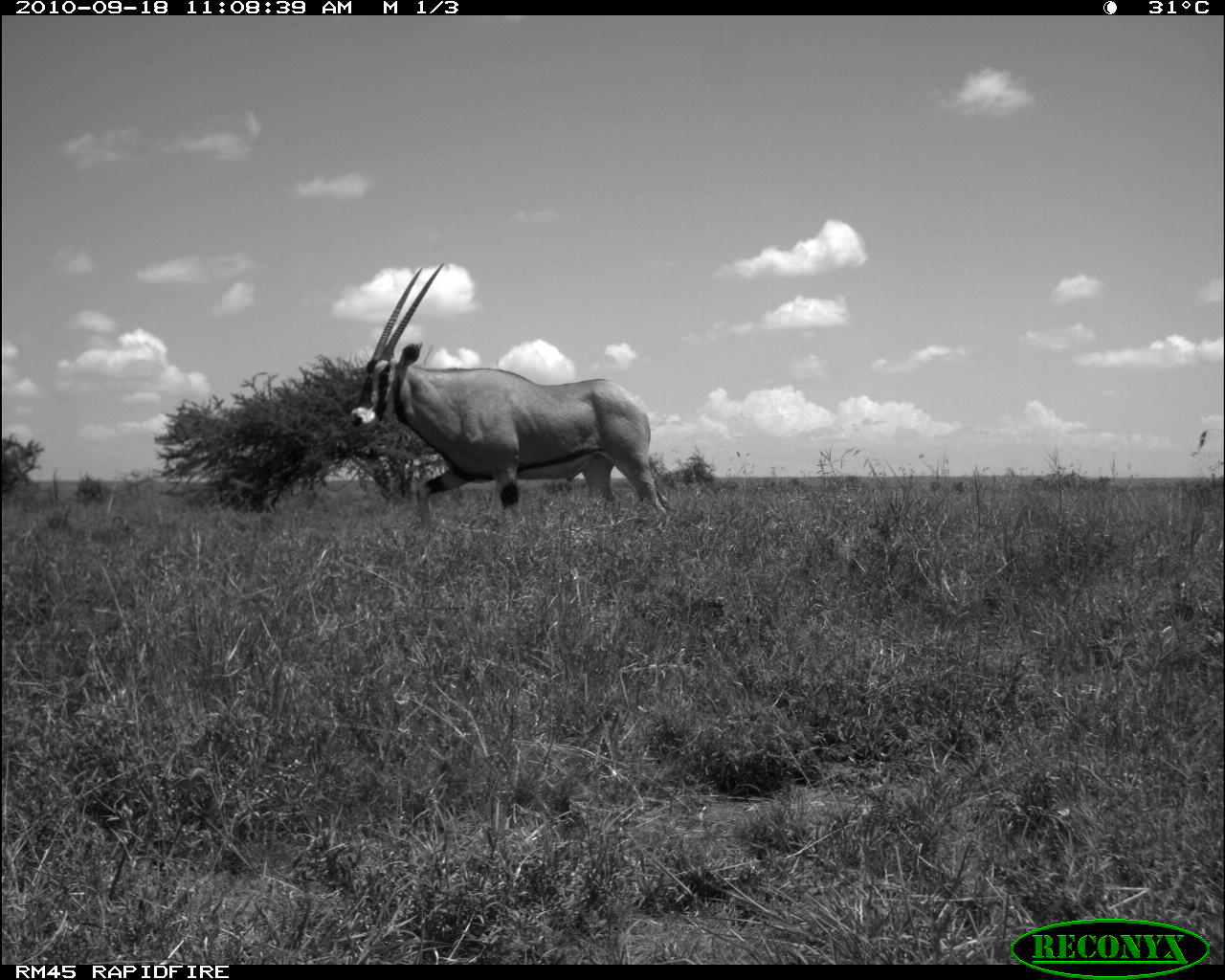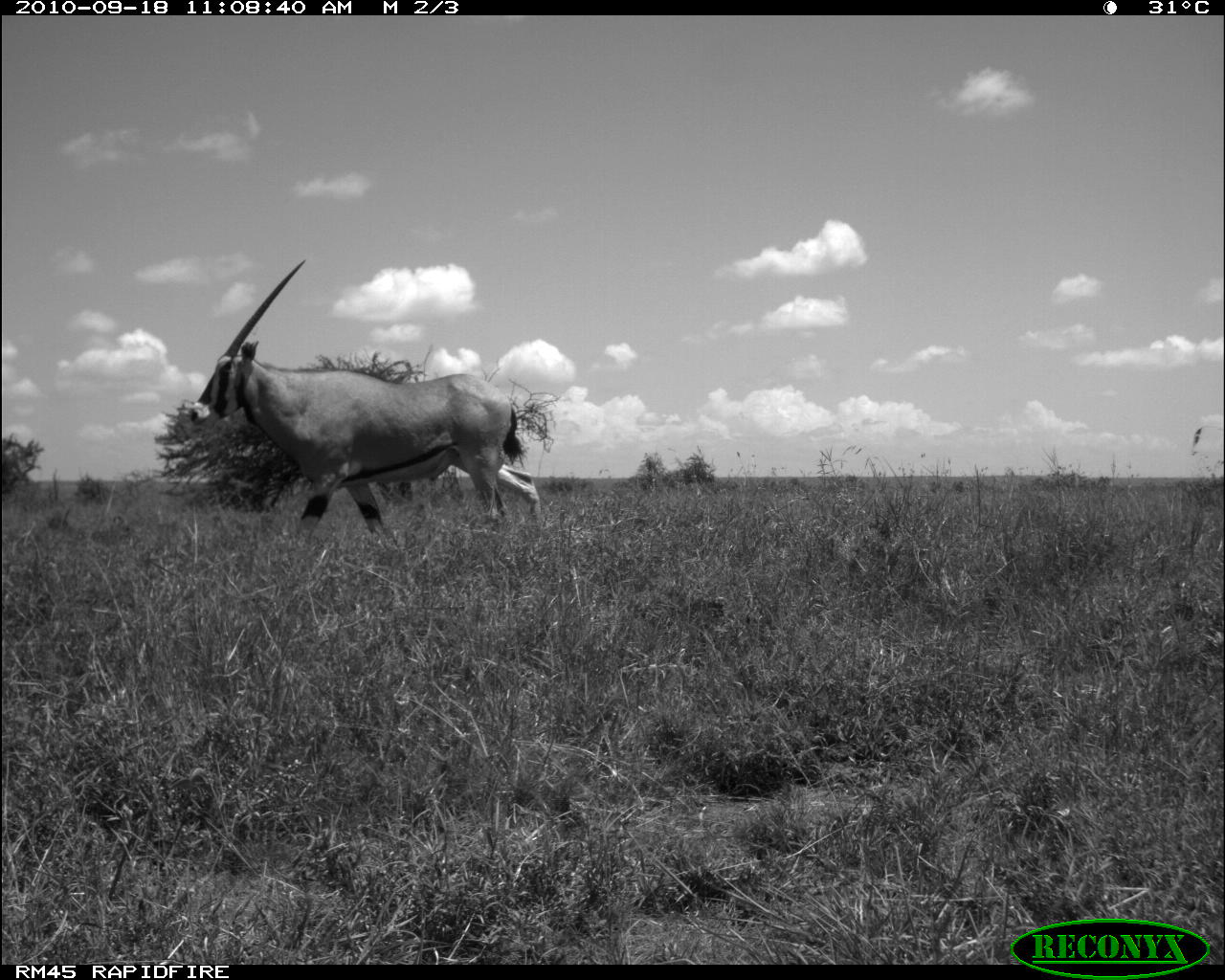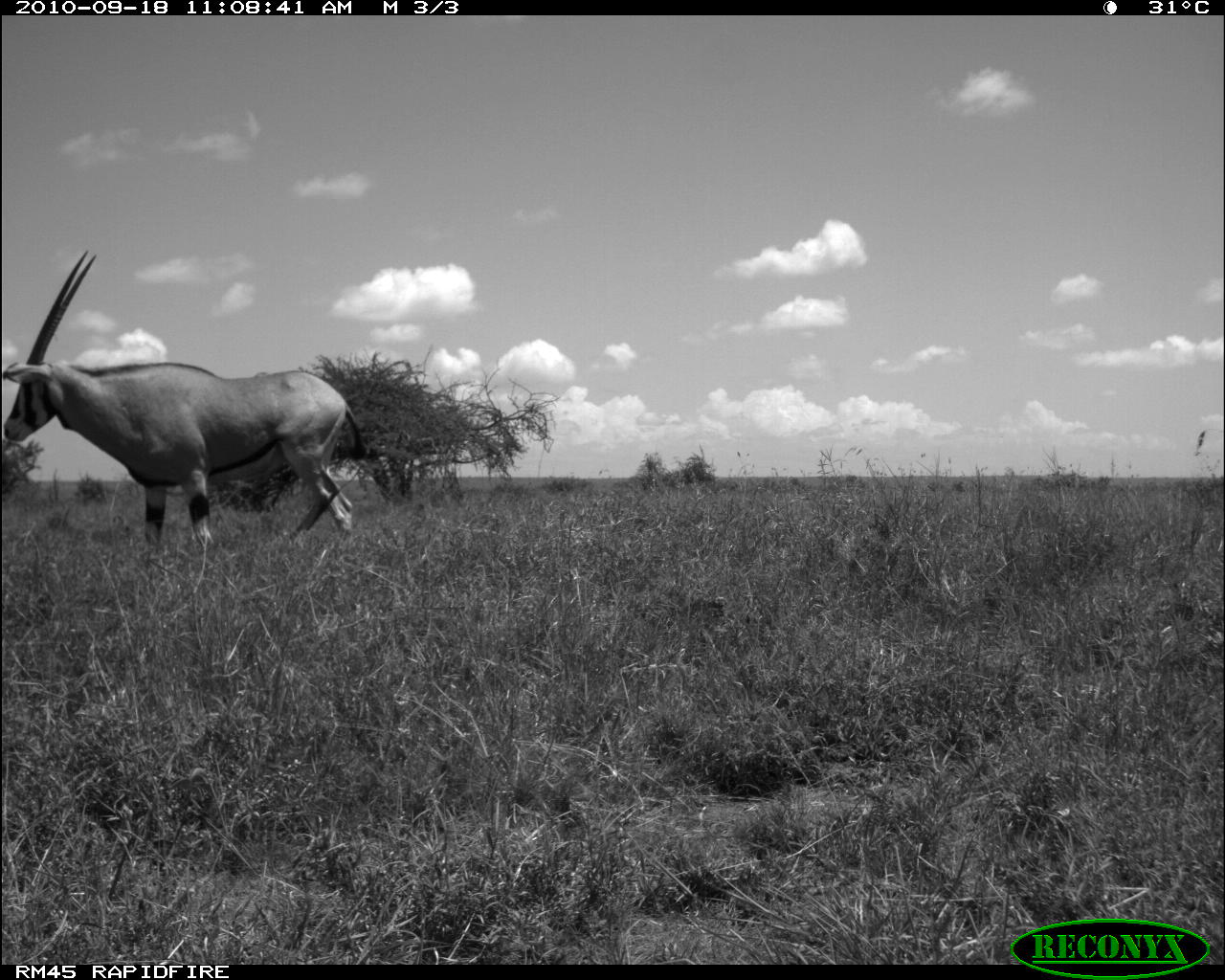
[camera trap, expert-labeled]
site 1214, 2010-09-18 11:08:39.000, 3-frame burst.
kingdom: Animalia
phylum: Chordata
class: Mammalia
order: Artiodactyla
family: Bovidae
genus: Oryx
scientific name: Oryx beisa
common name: east african oryx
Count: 1.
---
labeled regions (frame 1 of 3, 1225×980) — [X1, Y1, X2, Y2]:
oryx beisa: [349, 260, 669, 526]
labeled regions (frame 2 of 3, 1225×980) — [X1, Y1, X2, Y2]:
oryx beisa: [188, 259, 540, 533]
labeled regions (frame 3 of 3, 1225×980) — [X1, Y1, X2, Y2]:
oryx beisa: [0, 247, 366, 549]